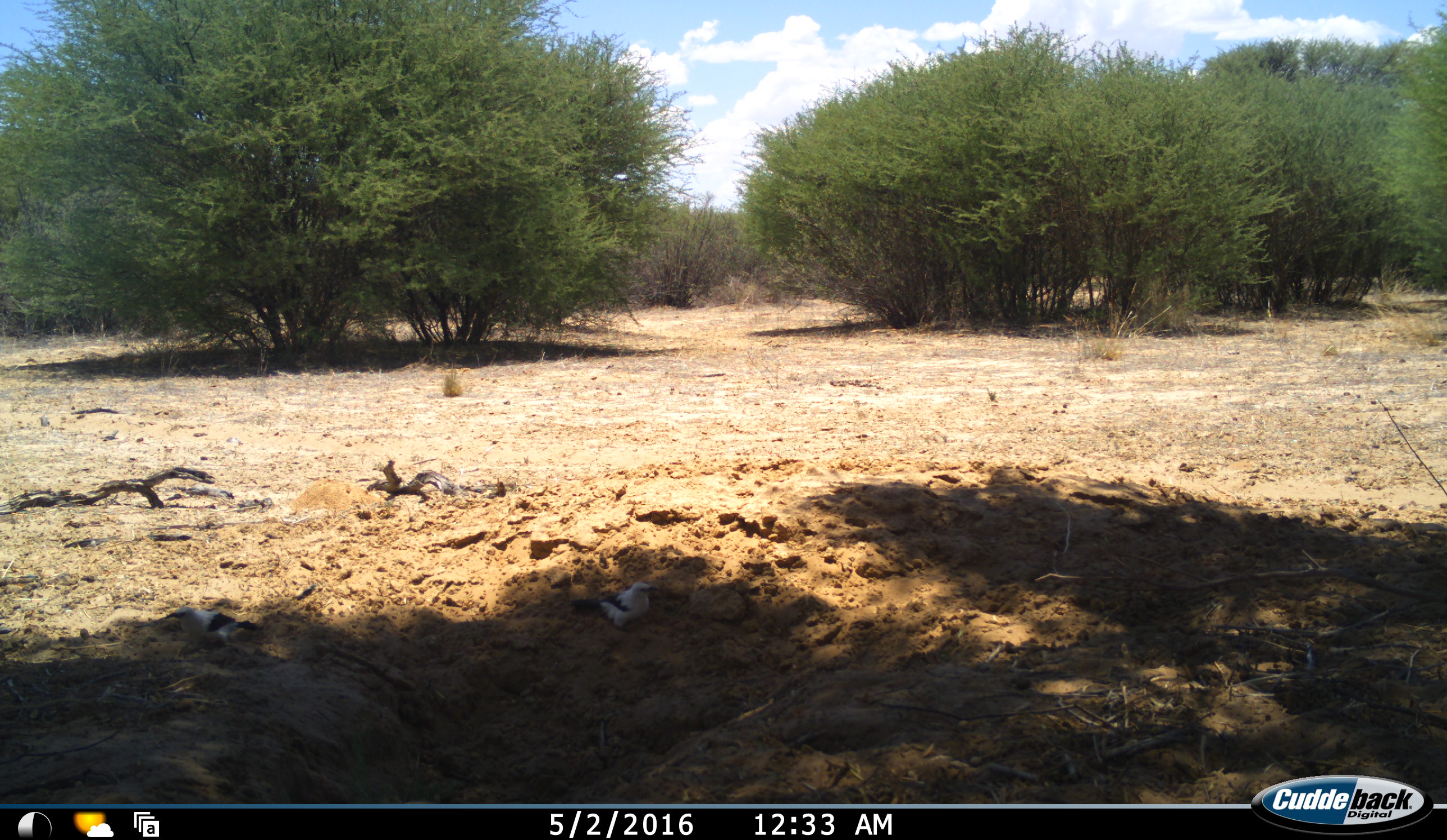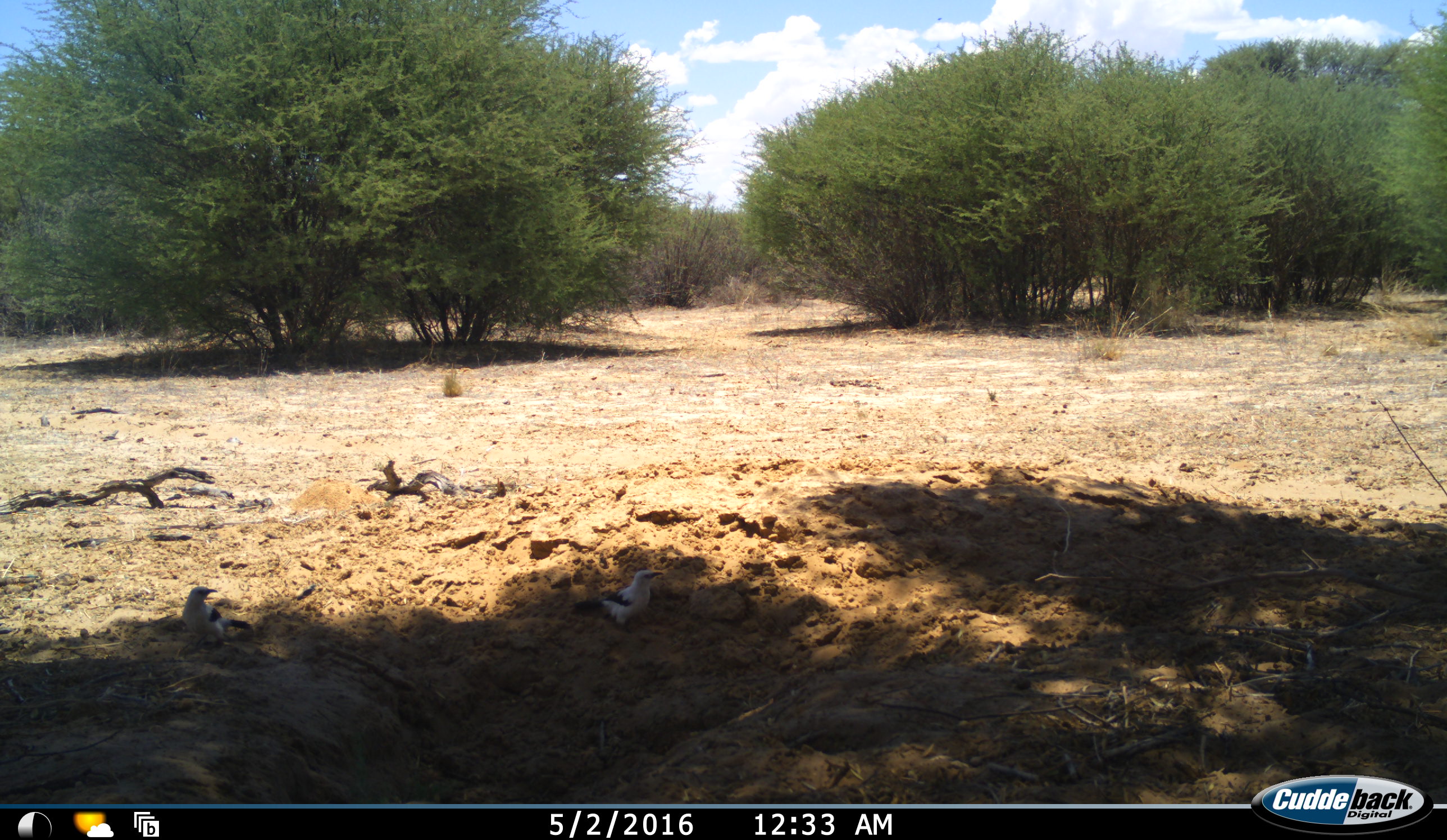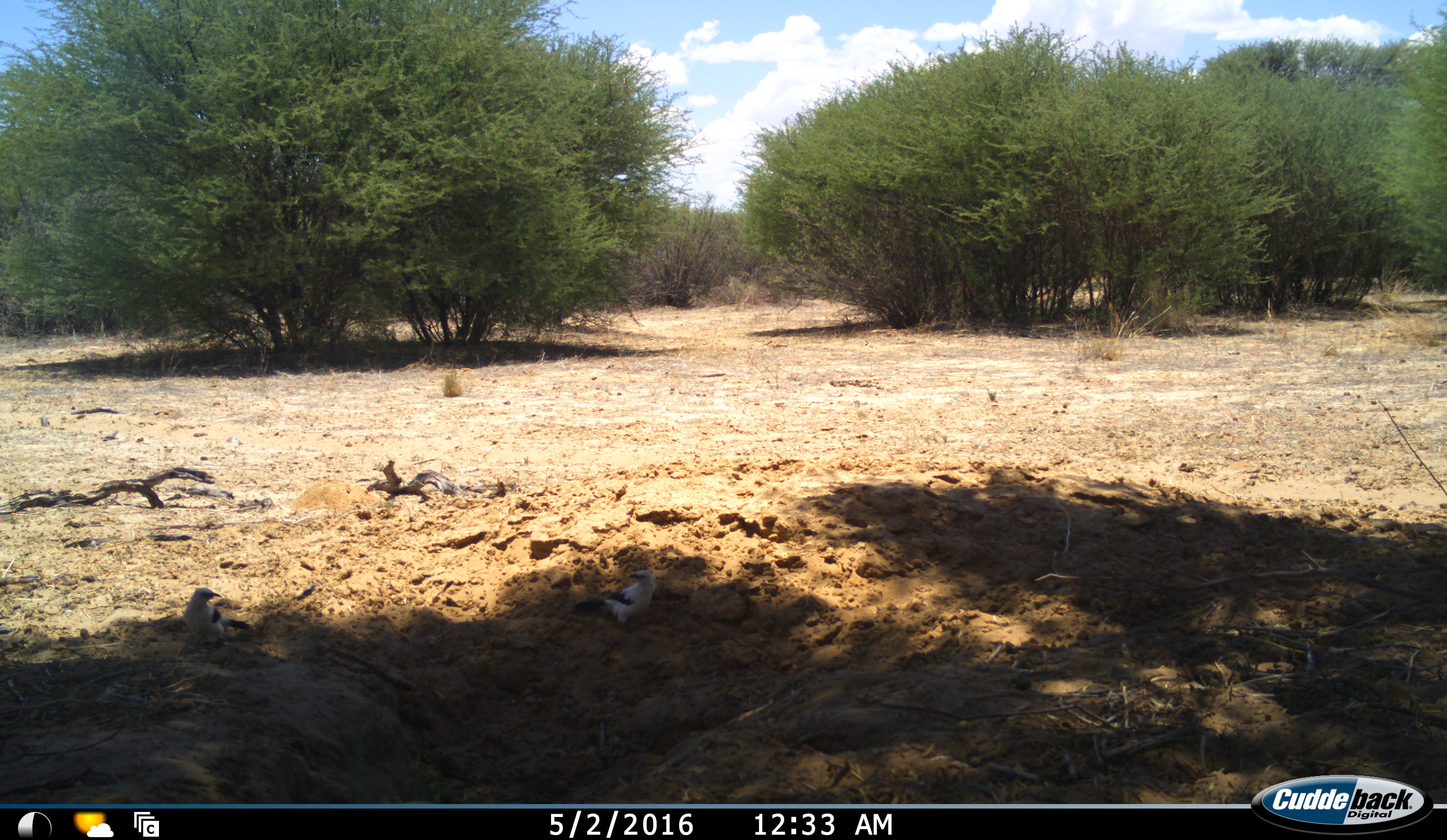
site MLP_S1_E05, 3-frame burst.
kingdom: Animalia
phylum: Chordata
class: Aves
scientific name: Aves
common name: bird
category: birdother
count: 2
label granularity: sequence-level